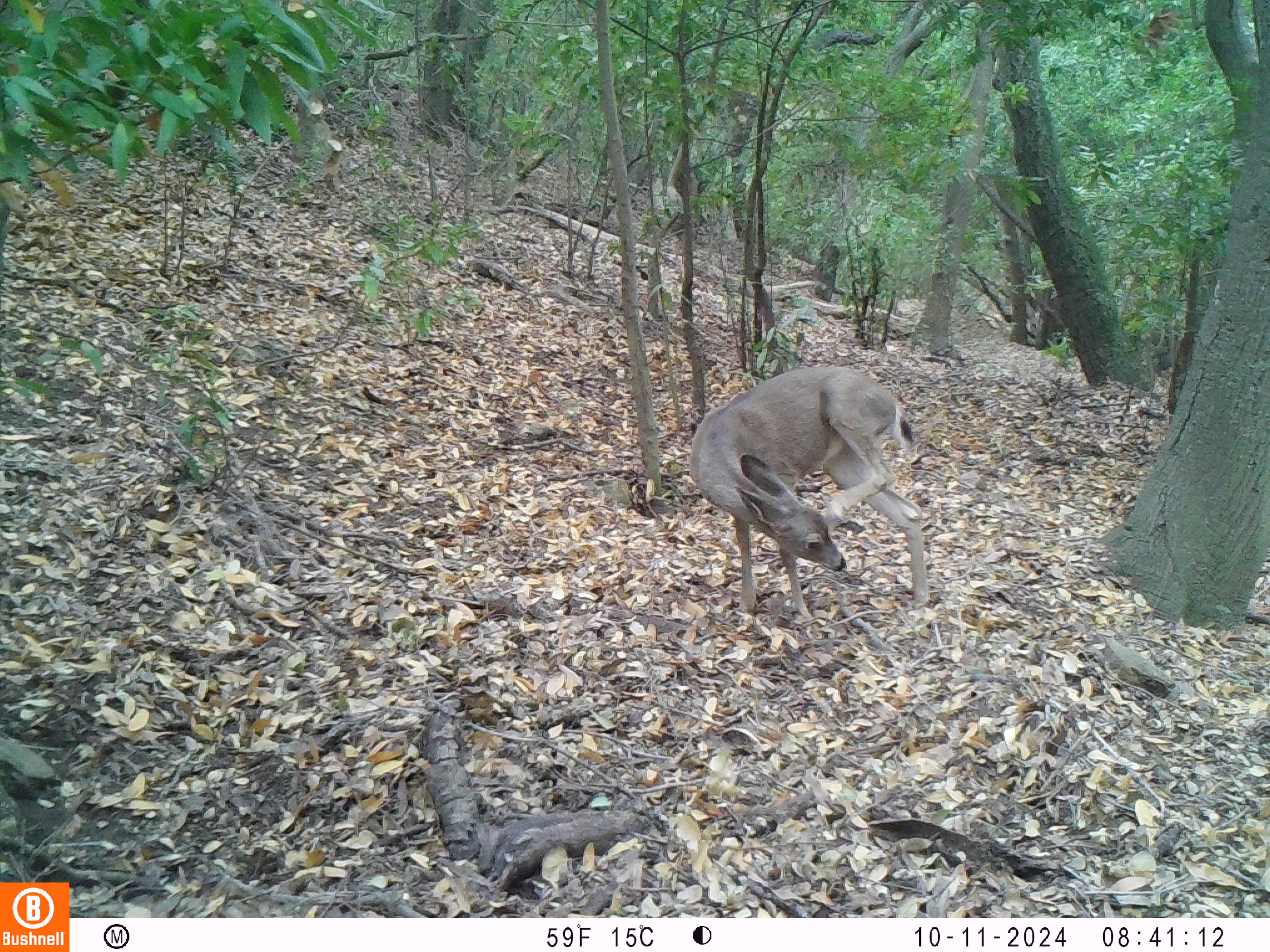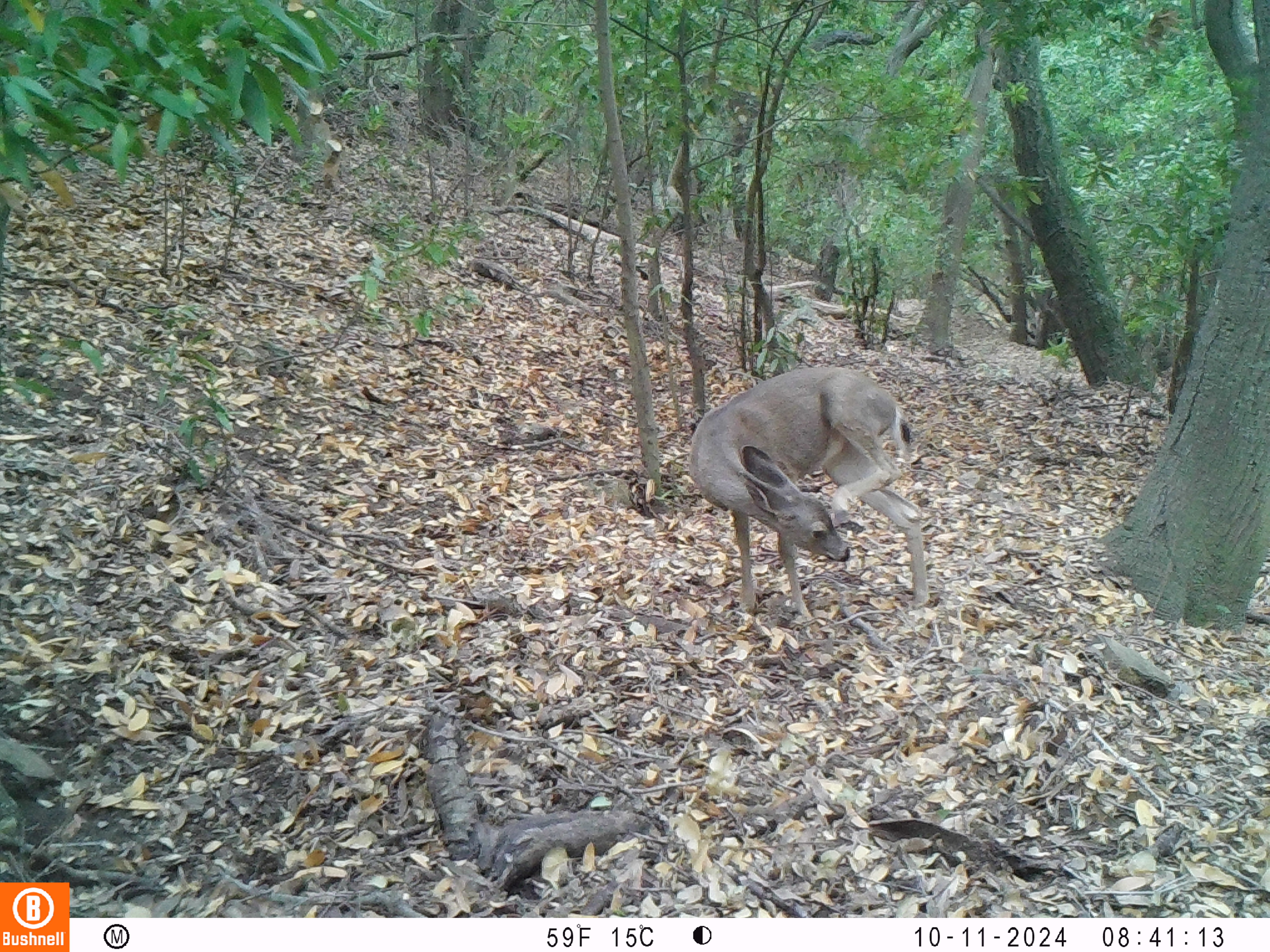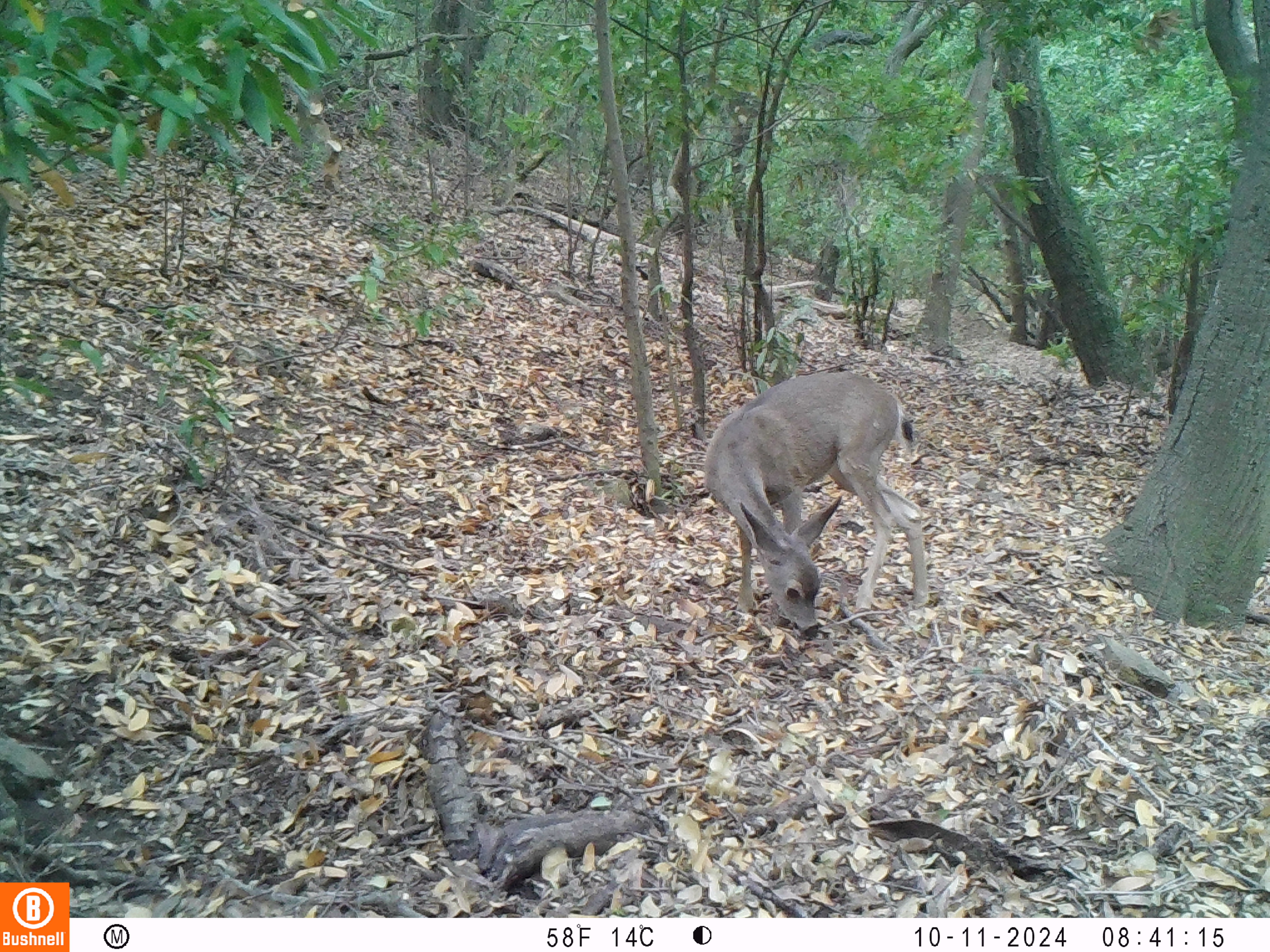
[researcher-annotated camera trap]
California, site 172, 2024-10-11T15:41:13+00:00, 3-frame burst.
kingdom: Animalia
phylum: Chordata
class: Mammalia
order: Artiodactyla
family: Cervidae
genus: Odocoileus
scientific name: Odocoileus hemionus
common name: mule deer